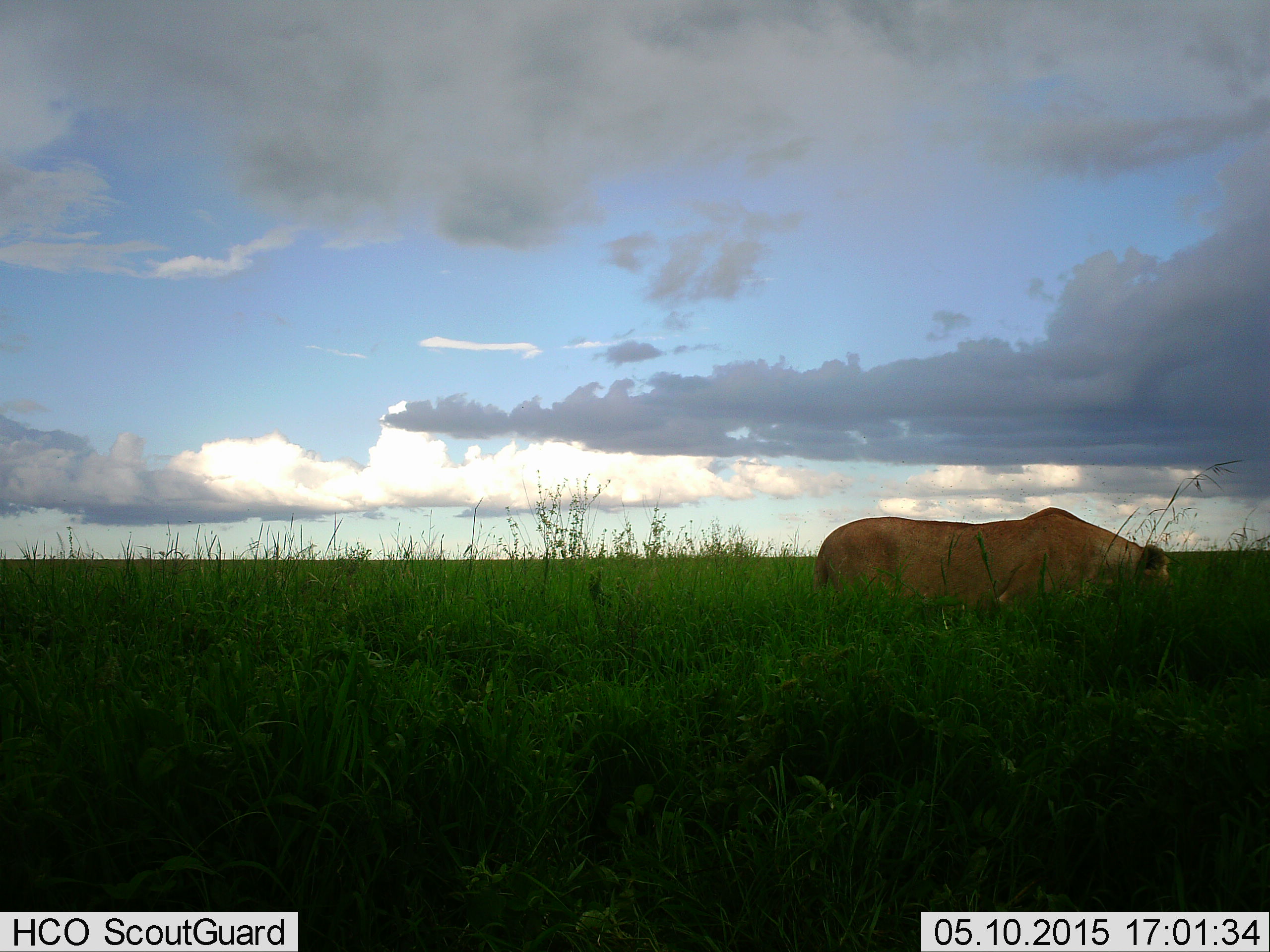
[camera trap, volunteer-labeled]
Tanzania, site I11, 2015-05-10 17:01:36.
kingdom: Animalia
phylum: Chordata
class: Mammalia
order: Carnivora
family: Felidae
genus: Panthera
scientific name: Panthera leo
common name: lion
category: lionfemale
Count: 1.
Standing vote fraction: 50%.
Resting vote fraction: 0%.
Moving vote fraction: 50%.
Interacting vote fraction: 0%.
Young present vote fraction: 0%.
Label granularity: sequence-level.